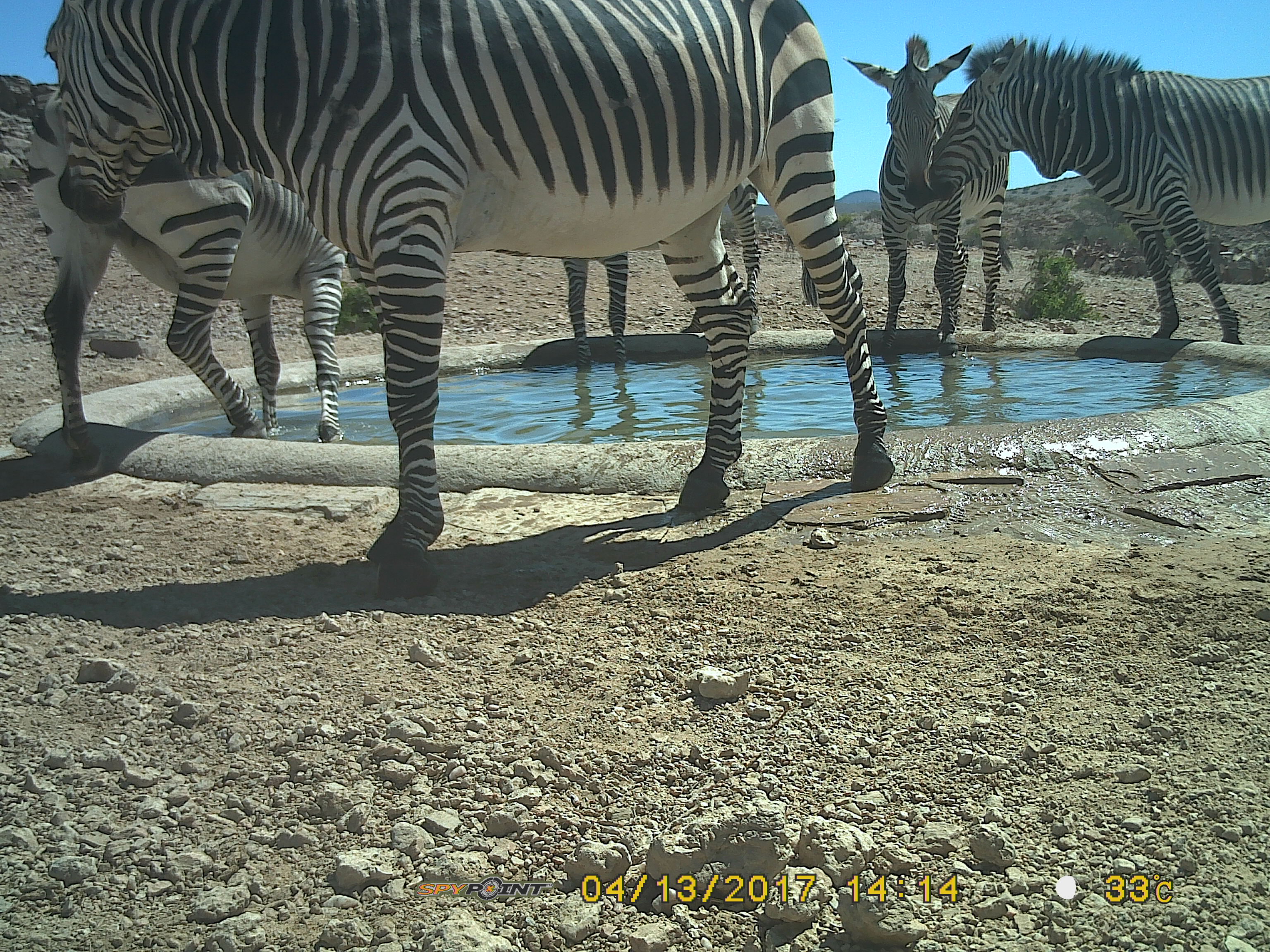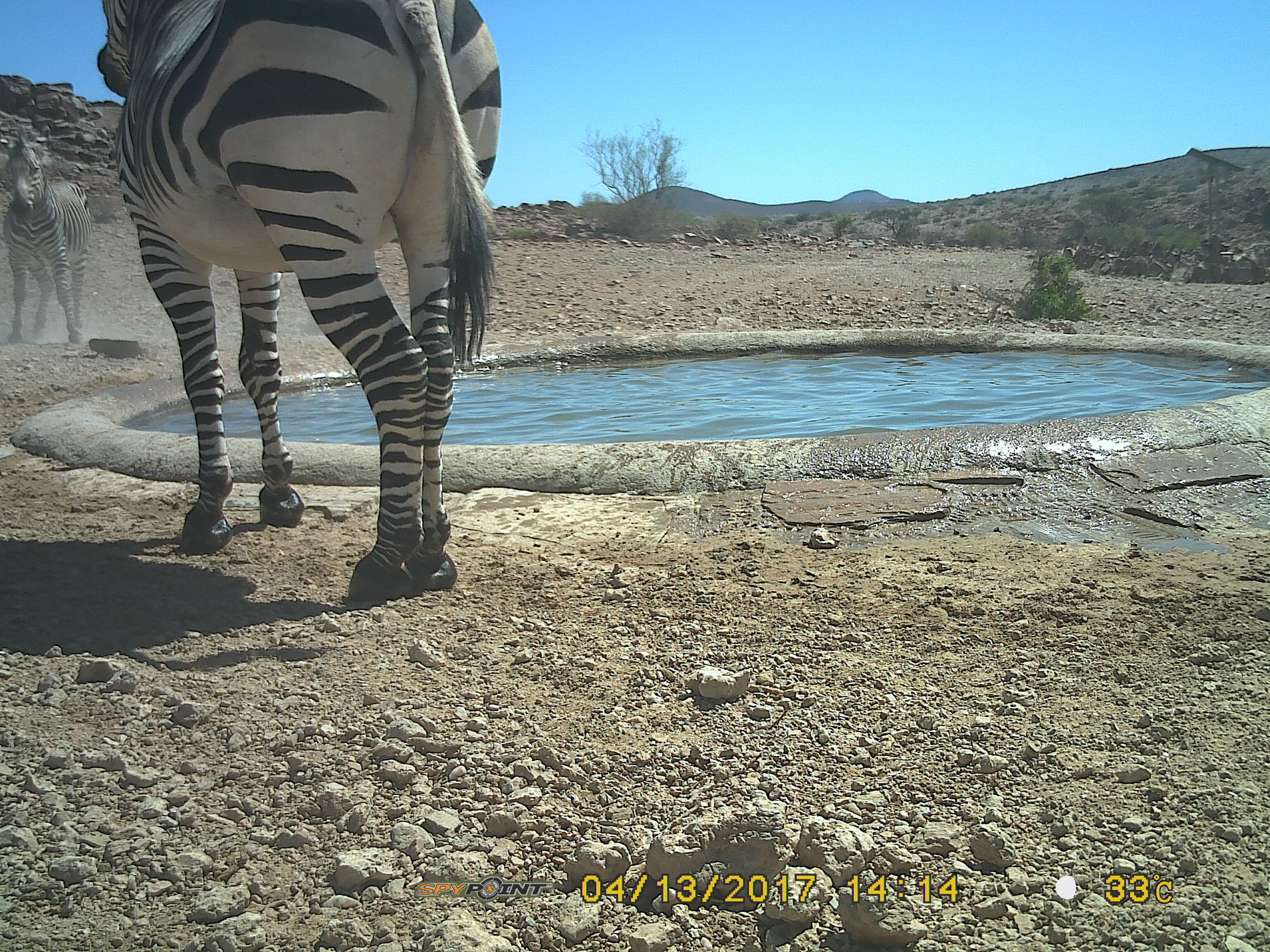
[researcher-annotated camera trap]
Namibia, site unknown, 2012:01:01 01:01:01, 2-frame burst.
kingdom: Animalia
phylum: Chordata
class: Mammalia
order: Perissodactyla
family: Equidae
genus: Equus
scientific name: Equus zebra hartmannae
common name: hartmann's mountain zebra